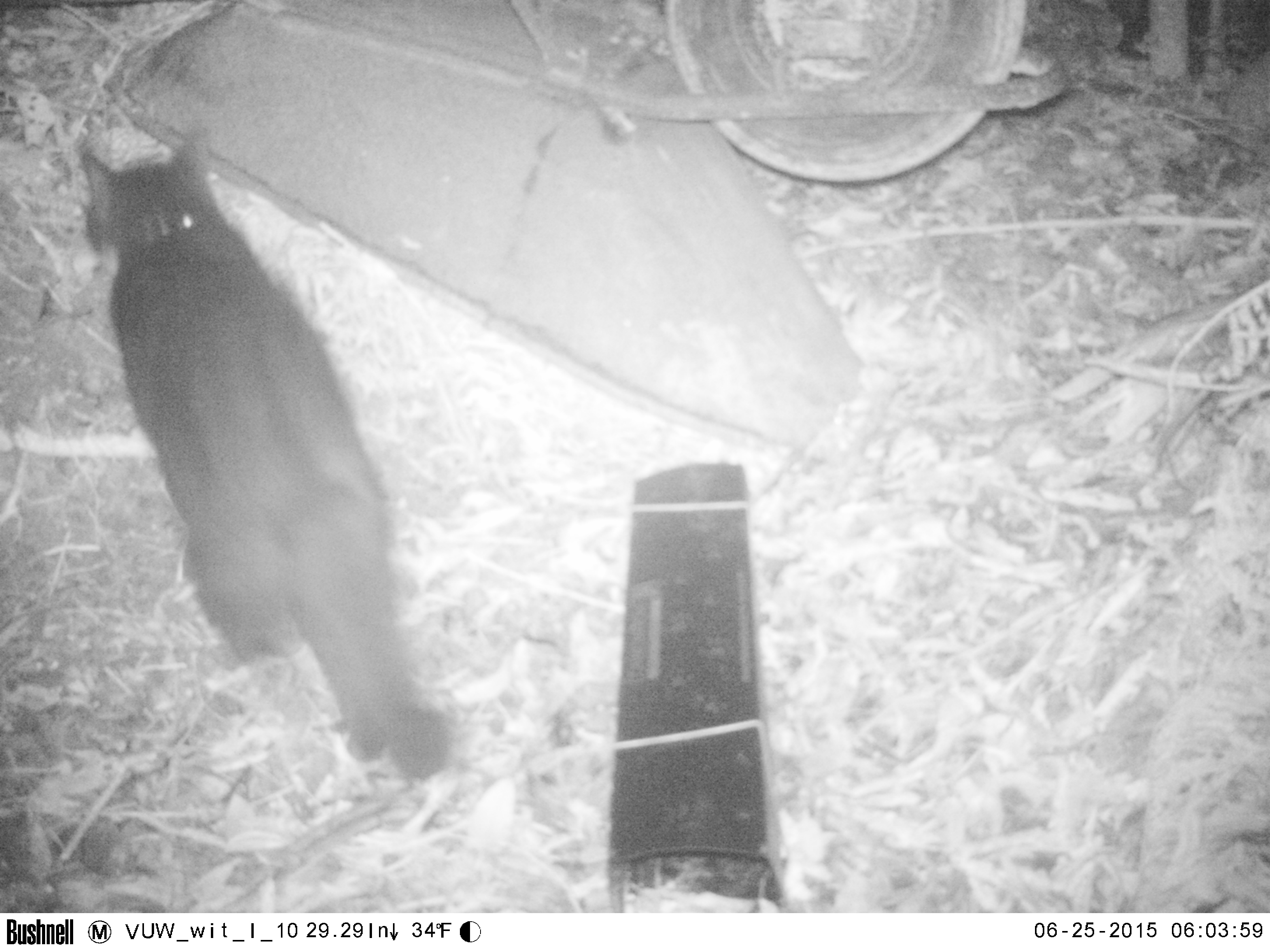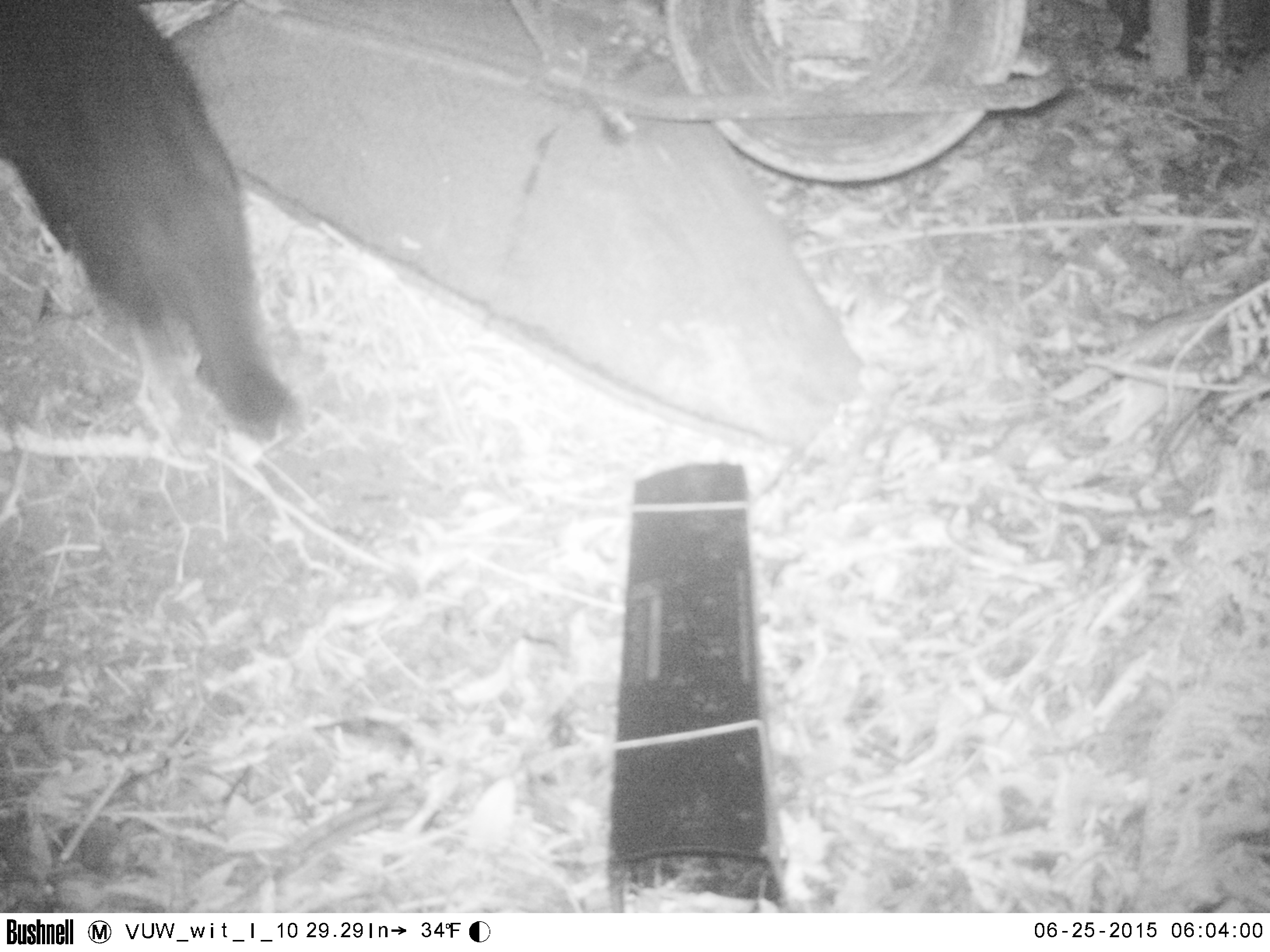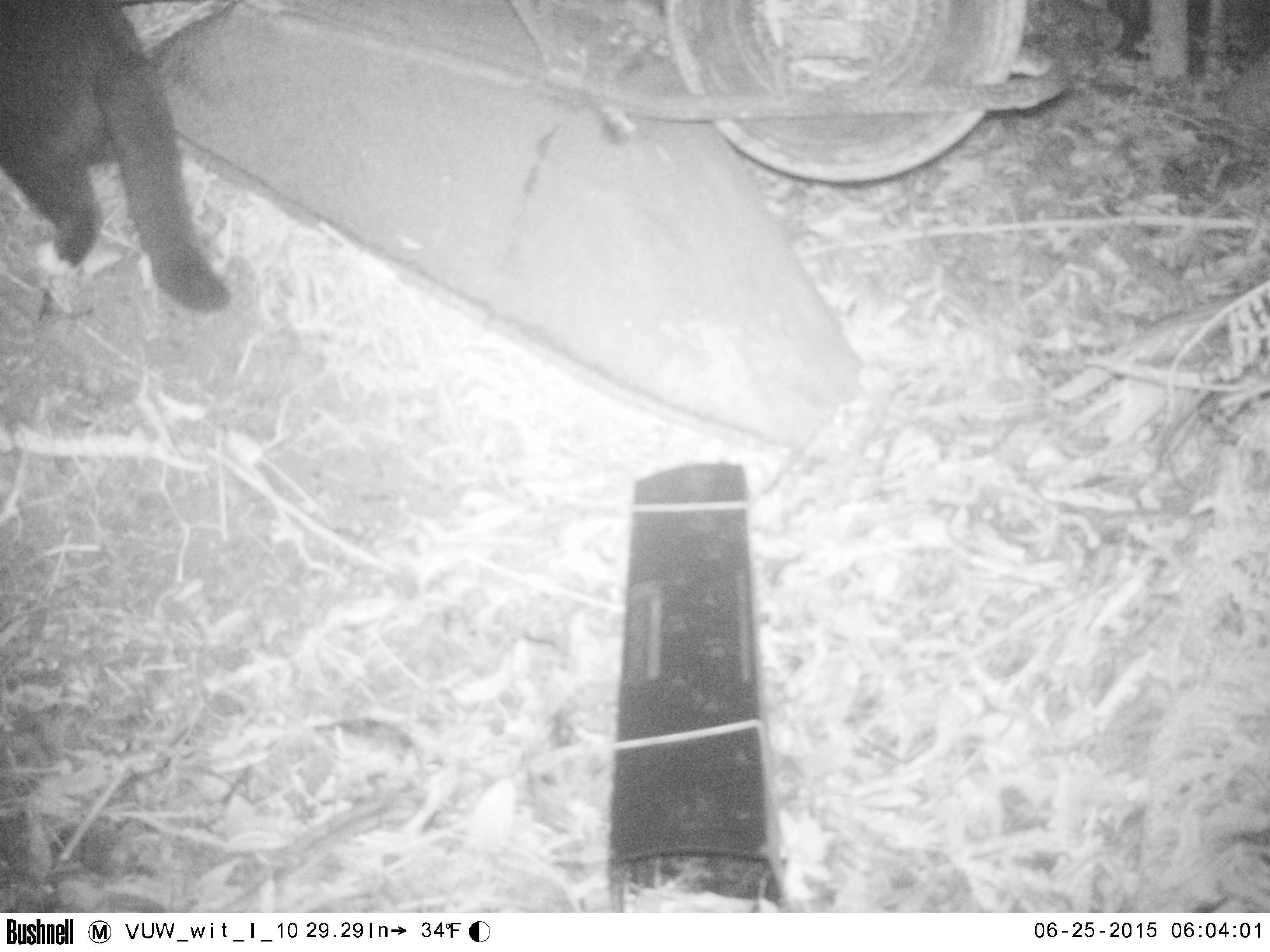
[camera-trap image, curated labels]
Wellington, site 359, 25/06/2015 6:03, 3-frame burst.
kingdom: Animalia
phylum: Chordata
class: Mammalia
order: Carnivora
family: Felidae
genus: Felis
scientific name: Felis catus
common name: cat